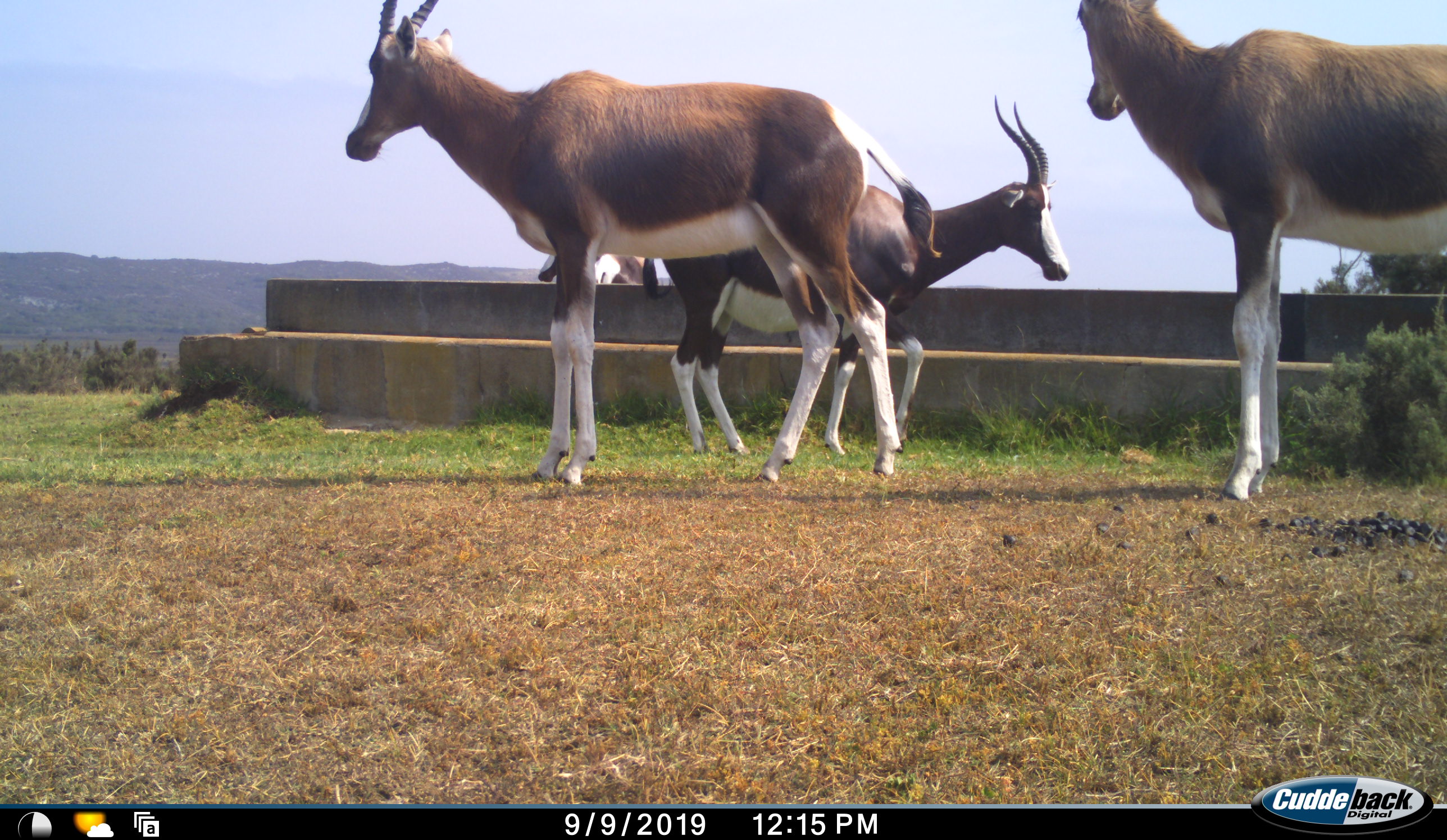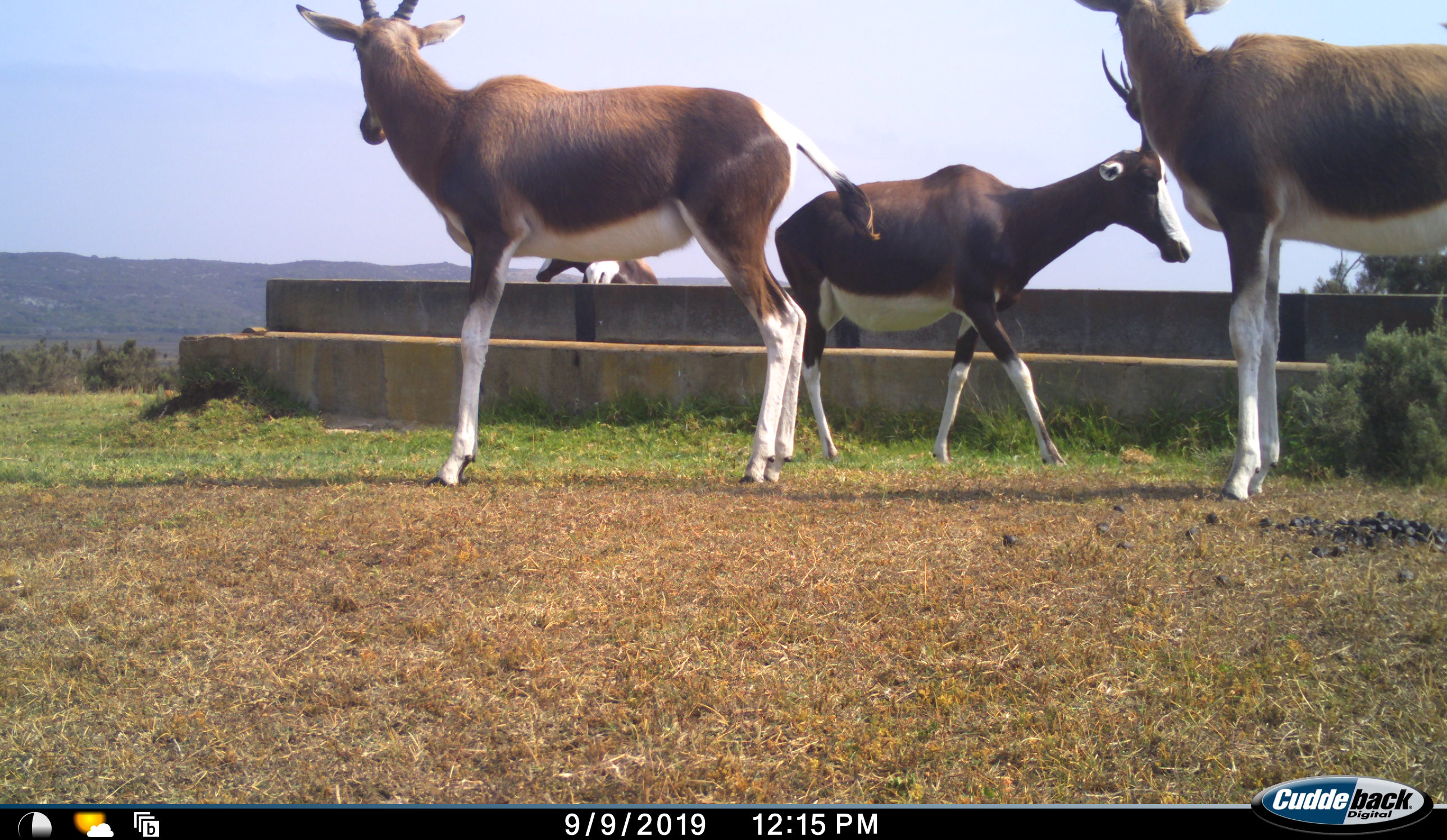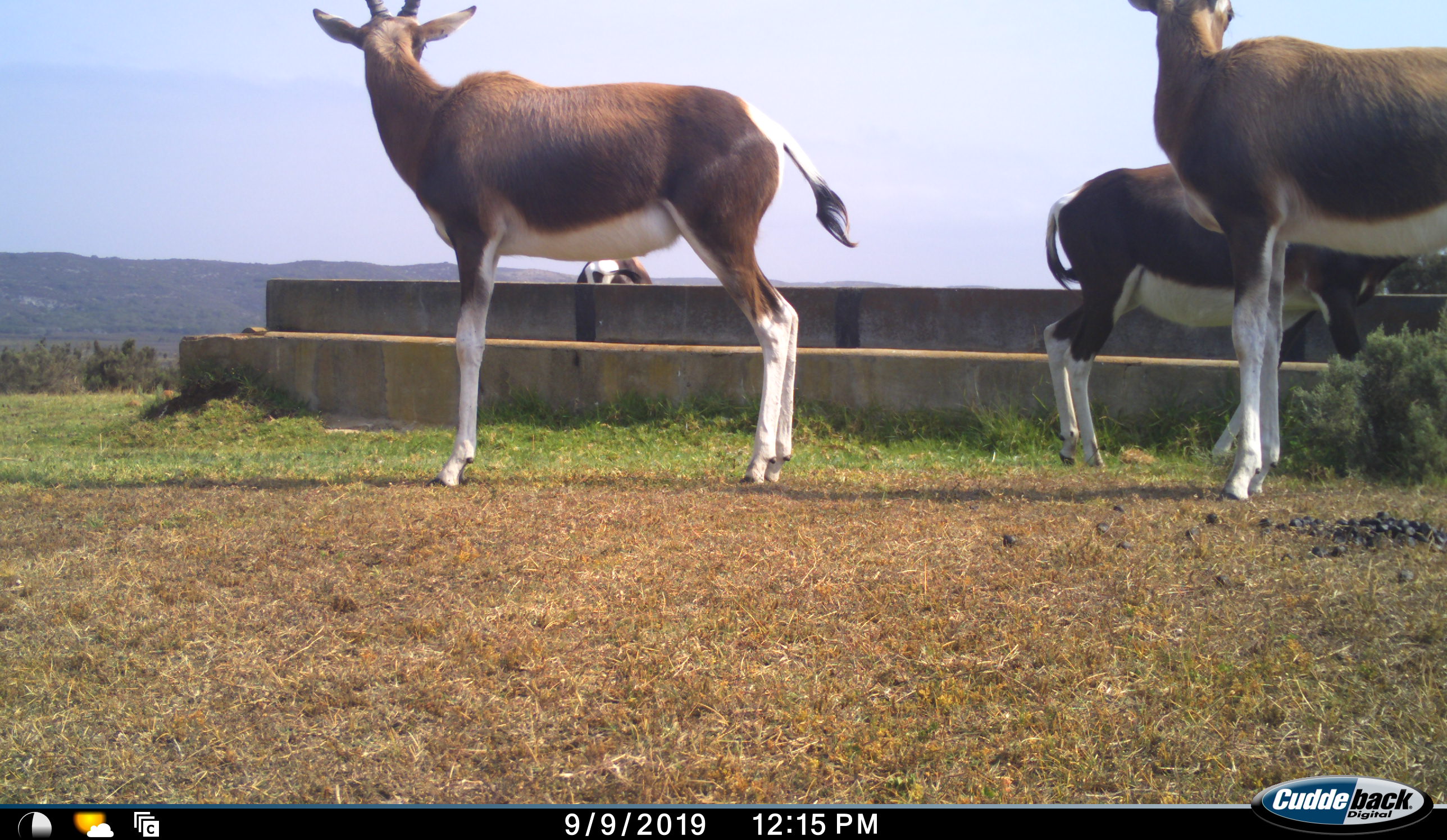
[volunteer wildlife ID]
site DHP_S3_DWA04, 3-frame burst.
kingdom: Animalia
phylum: Chordata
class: Mammalia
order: Artiodactyla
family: Bovidae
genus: Damaliscus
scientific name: Damaliscus pygargus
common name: bontebok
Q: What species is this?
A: Bontebok (Damaliscus pygargus).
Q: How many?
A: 4.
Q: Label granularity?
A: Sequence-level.